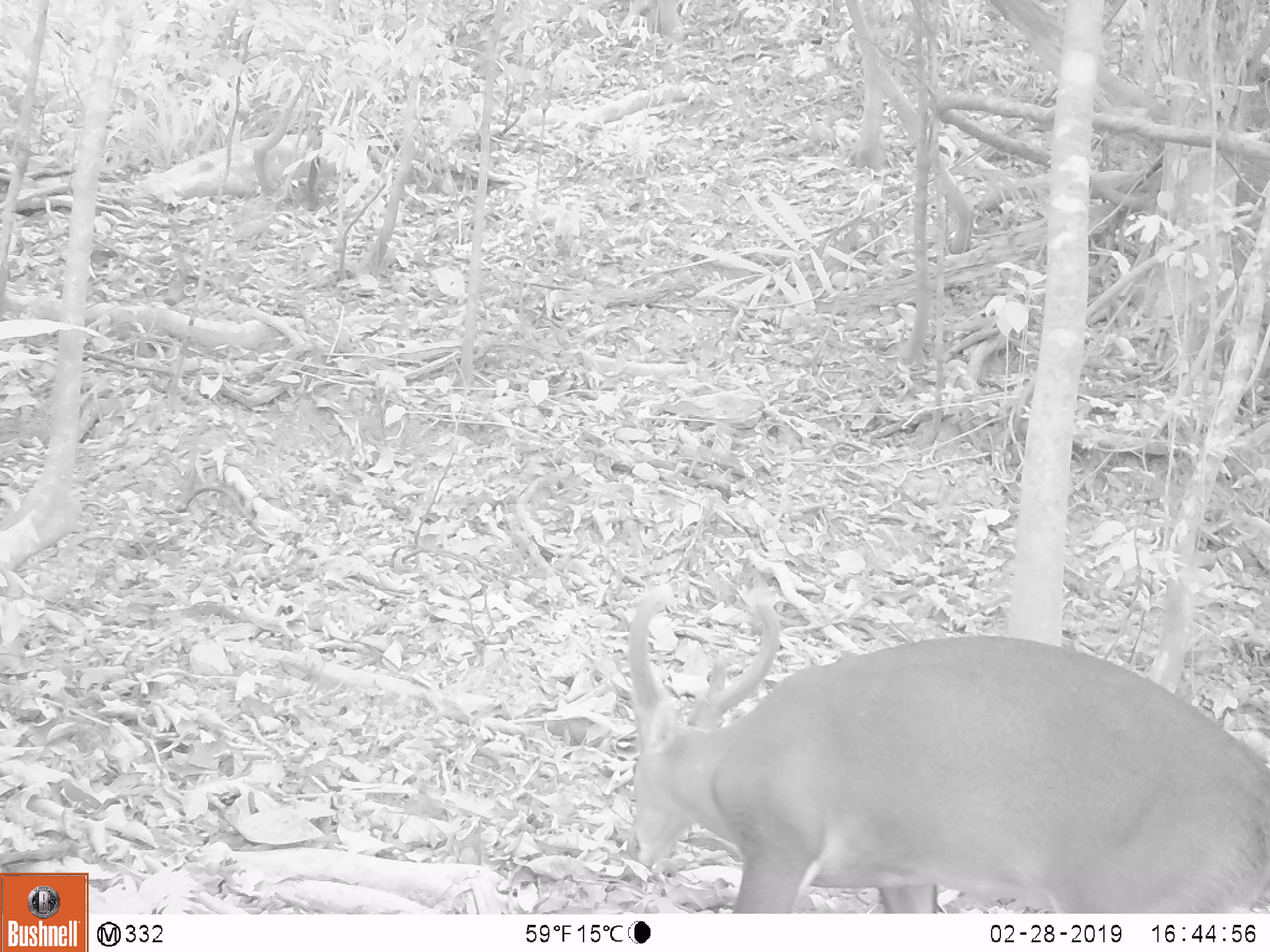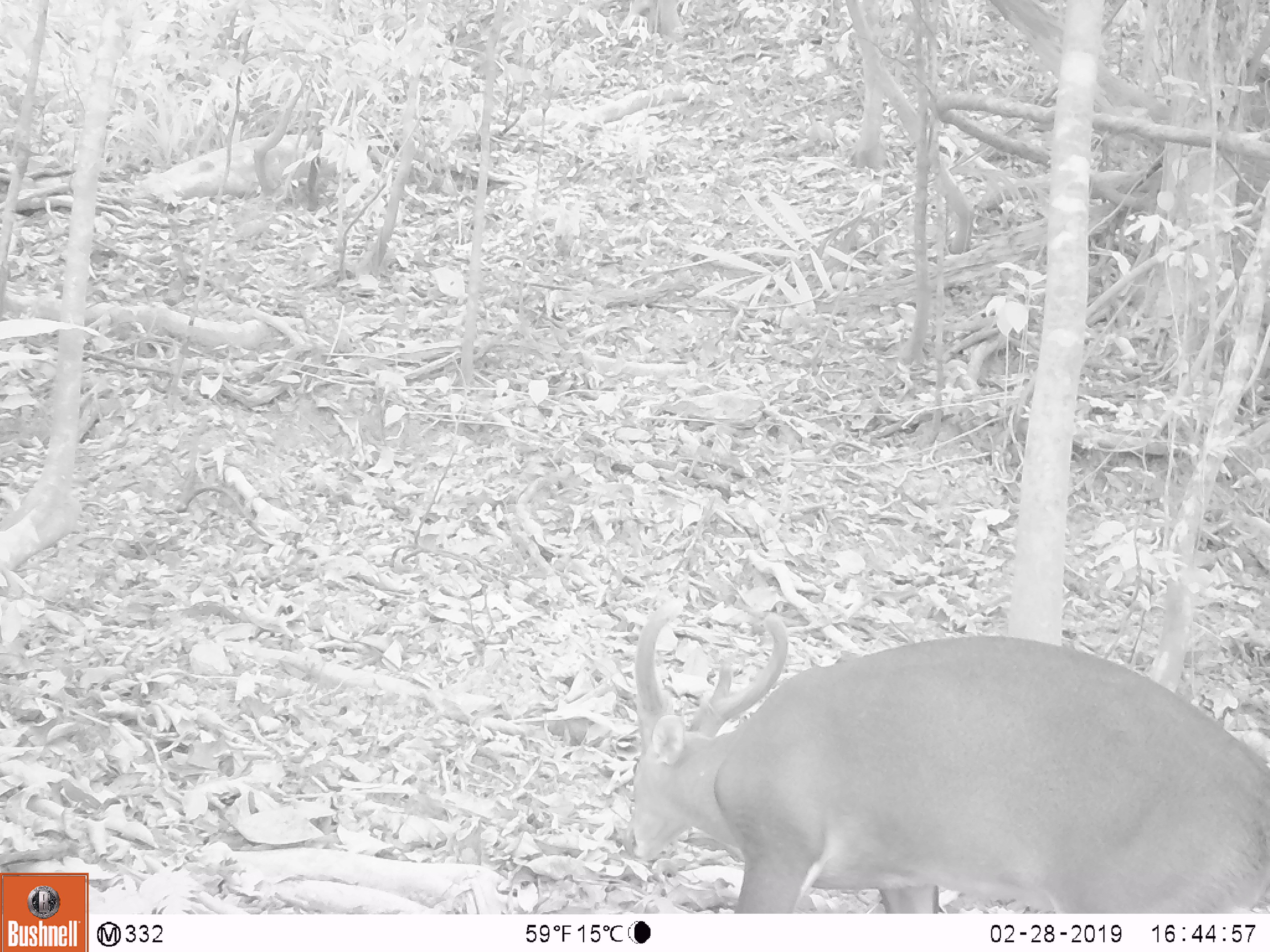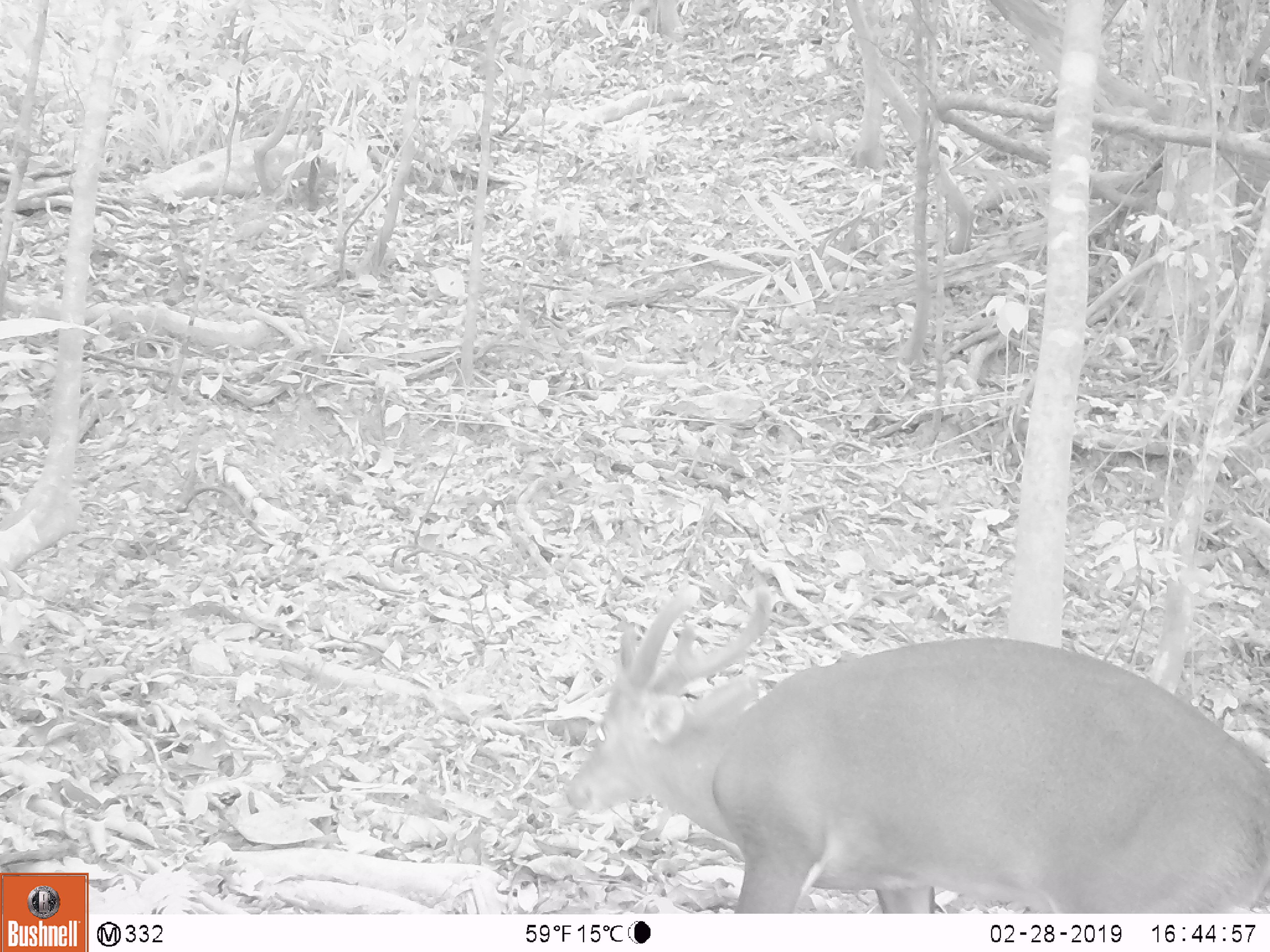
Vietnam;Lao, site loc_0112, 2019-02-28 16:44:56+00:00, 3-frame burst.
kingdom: Animalia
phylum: Chordata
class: Mammalia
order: Artiodactyla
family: Cervidae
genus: Muntiacus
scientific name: Muntiacus vuquangensis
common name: large-antlered muntjac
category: large antlered muntjac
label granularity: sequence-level